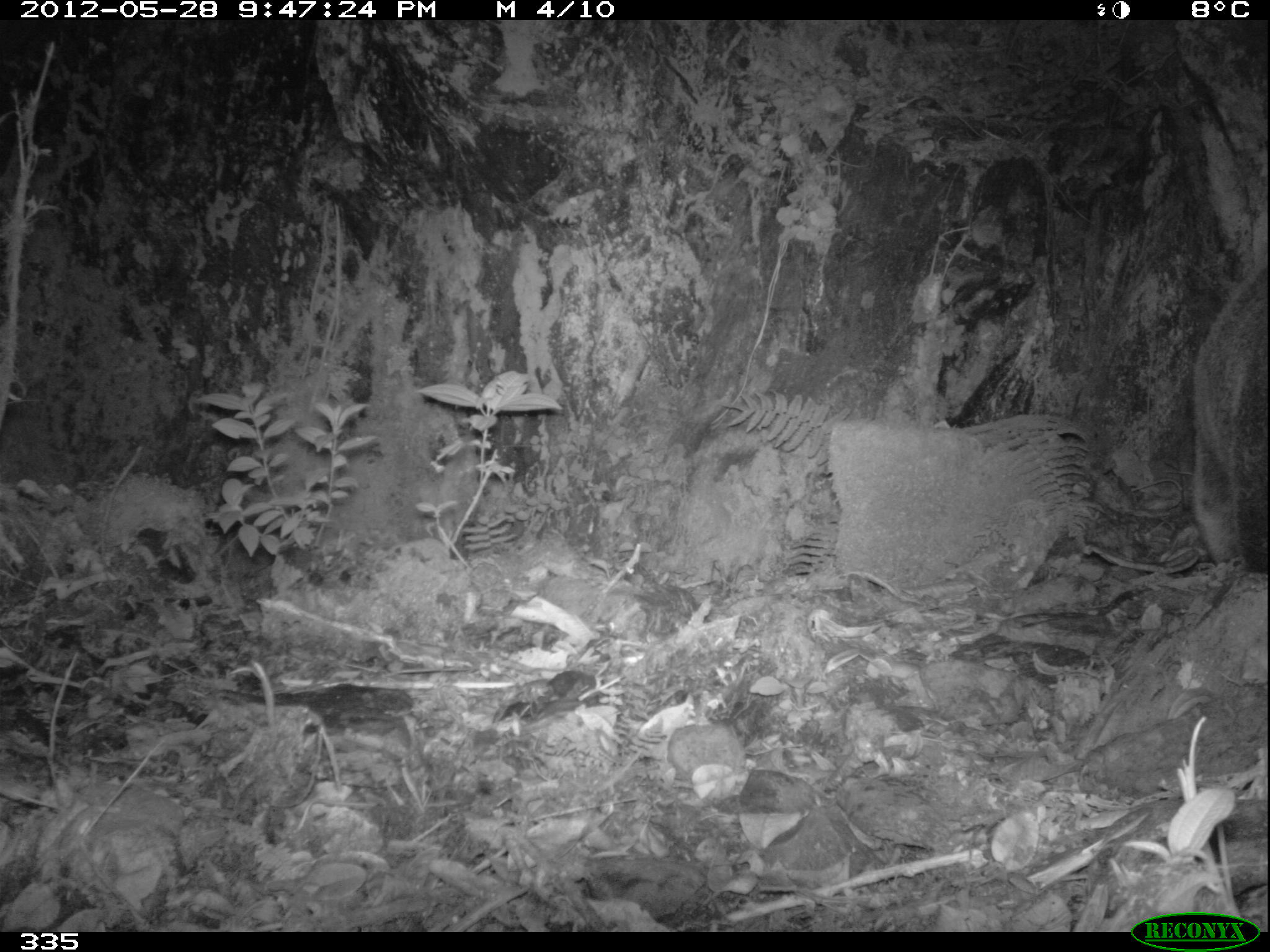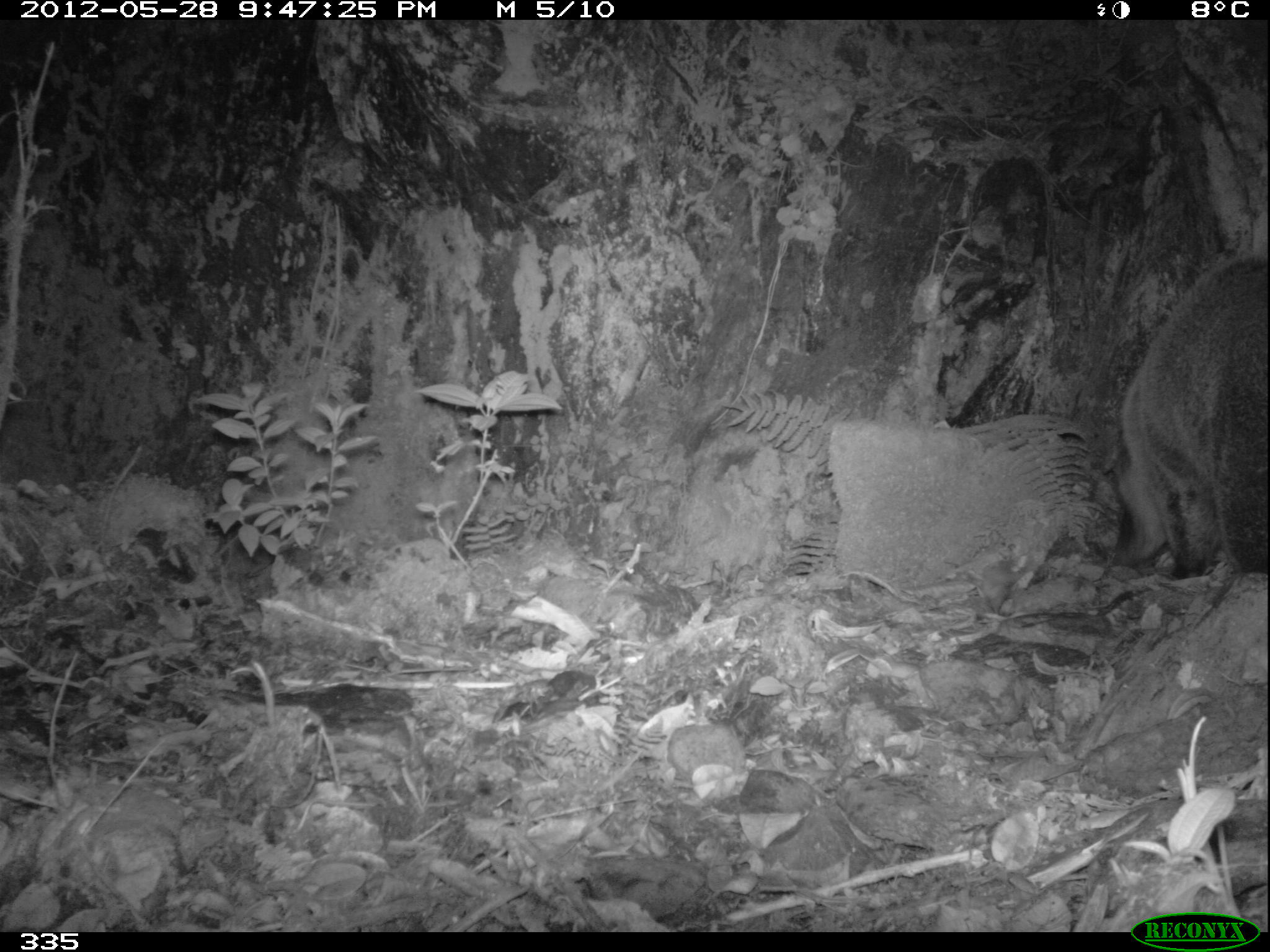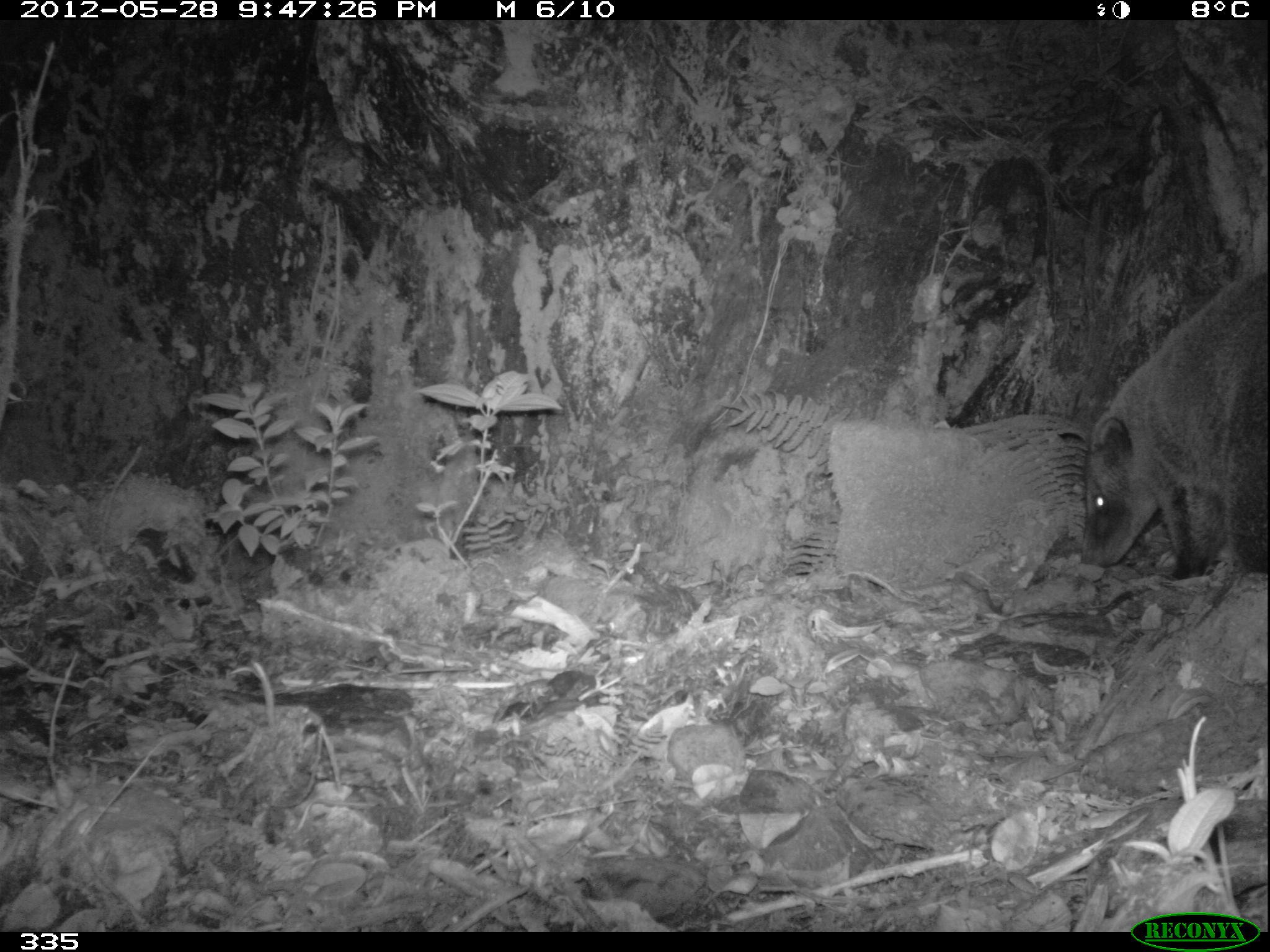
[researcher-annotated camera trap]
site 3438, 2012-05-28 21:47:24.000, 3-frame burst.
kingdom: Animalia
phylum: Chordata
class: Mammalia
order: Carnivora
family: Procyonidae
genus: Nasua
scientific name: Nasua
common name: coatis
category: unknown coati